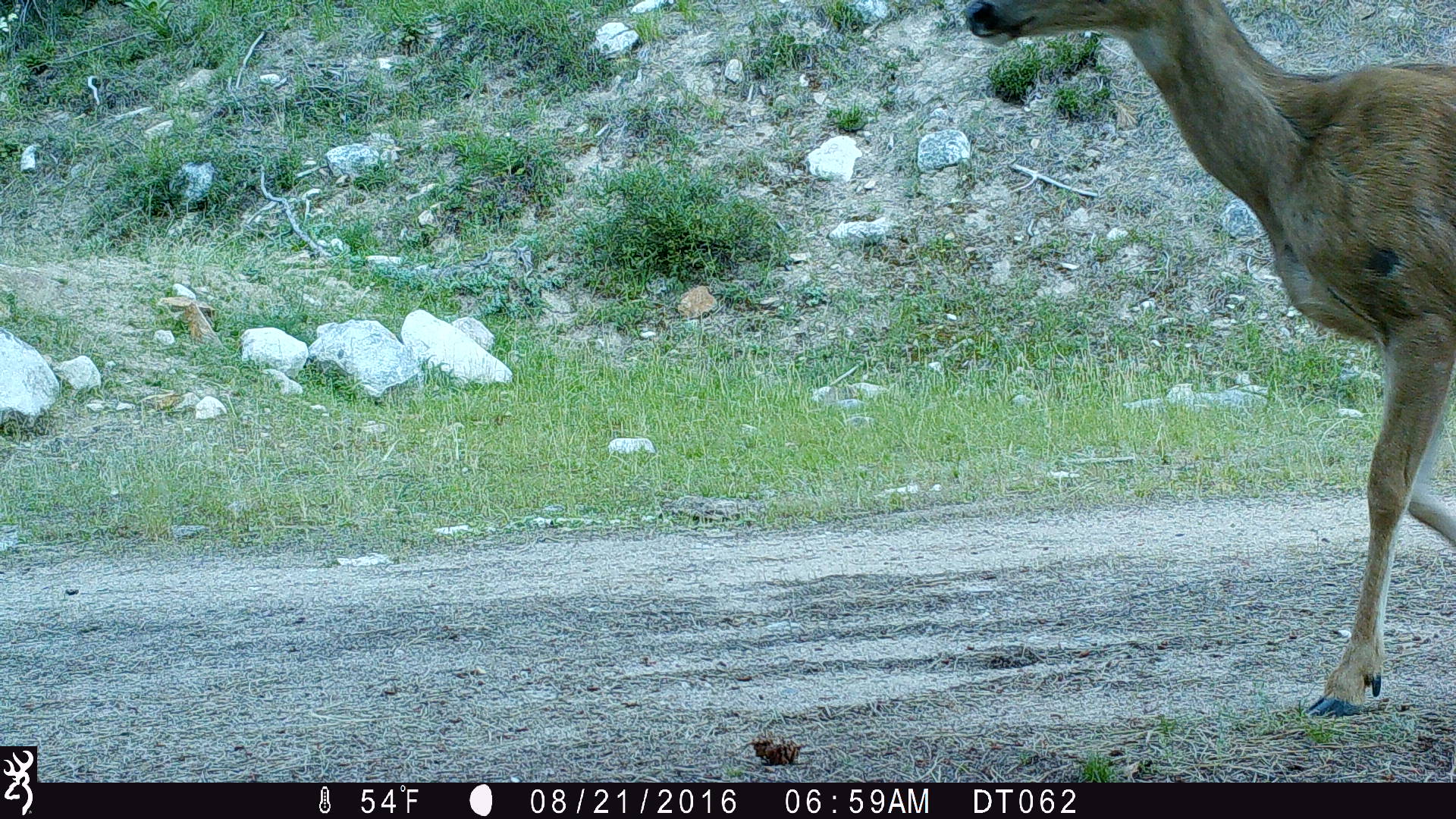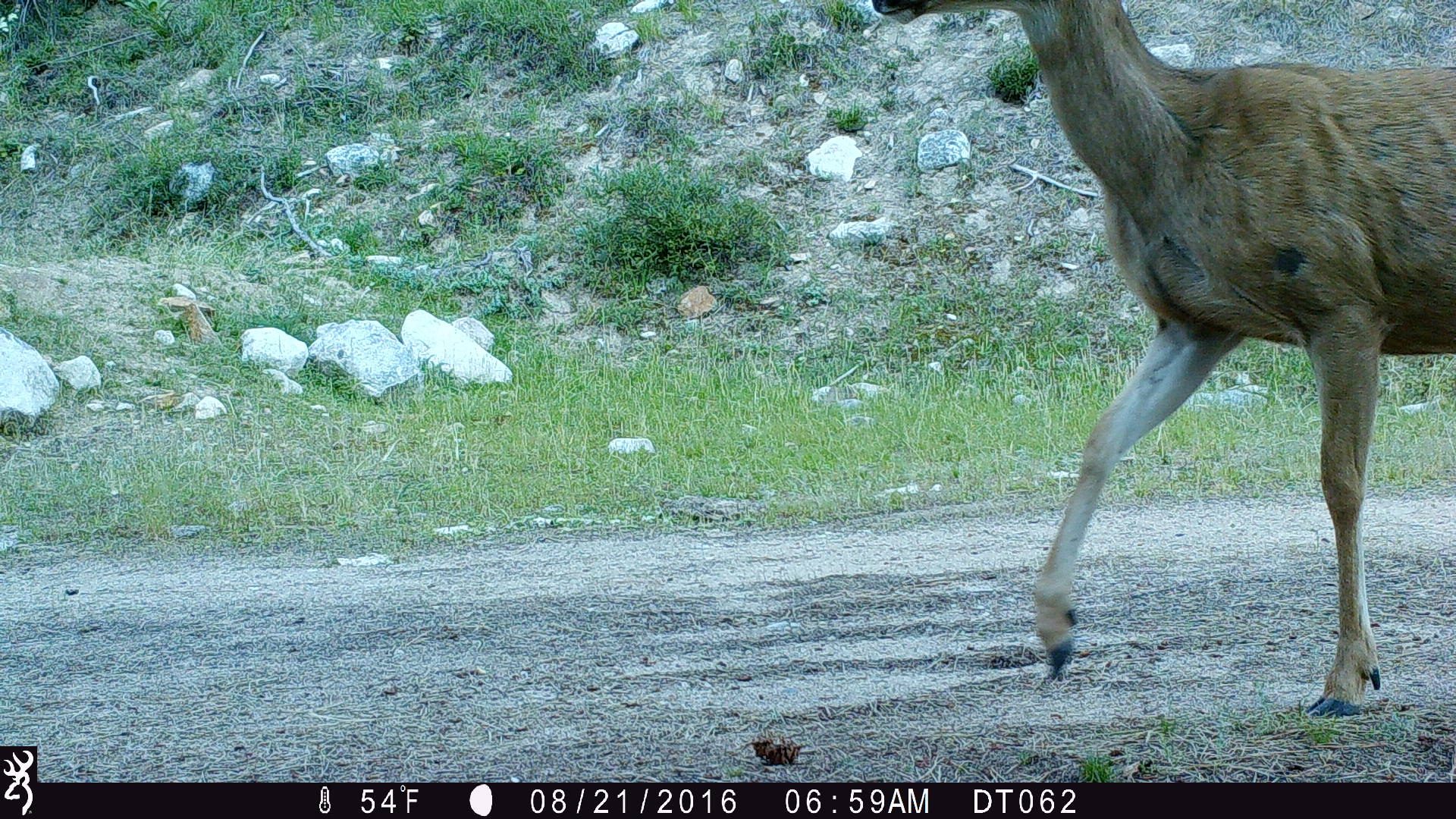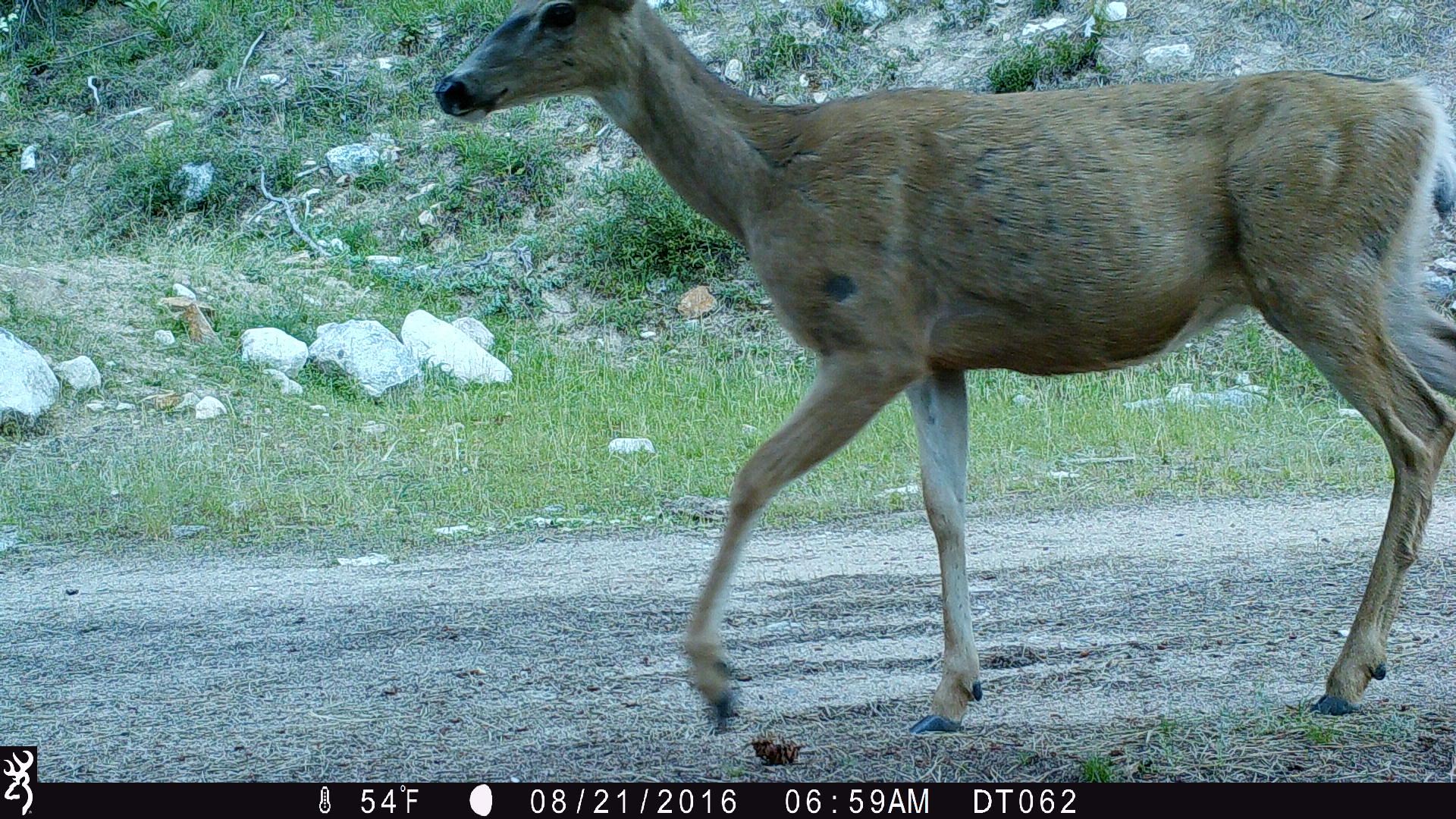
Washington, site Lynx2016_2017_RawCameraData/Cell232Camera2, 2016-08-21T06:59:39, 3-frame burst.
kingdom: Animalia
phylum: Chordata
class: Mammalia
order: Artiodactyla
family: Cervidae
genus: Odocoileus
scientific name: Odocoileus hemionus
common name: mule deer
Odocoileus hemionus (mule deer). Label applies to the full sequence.